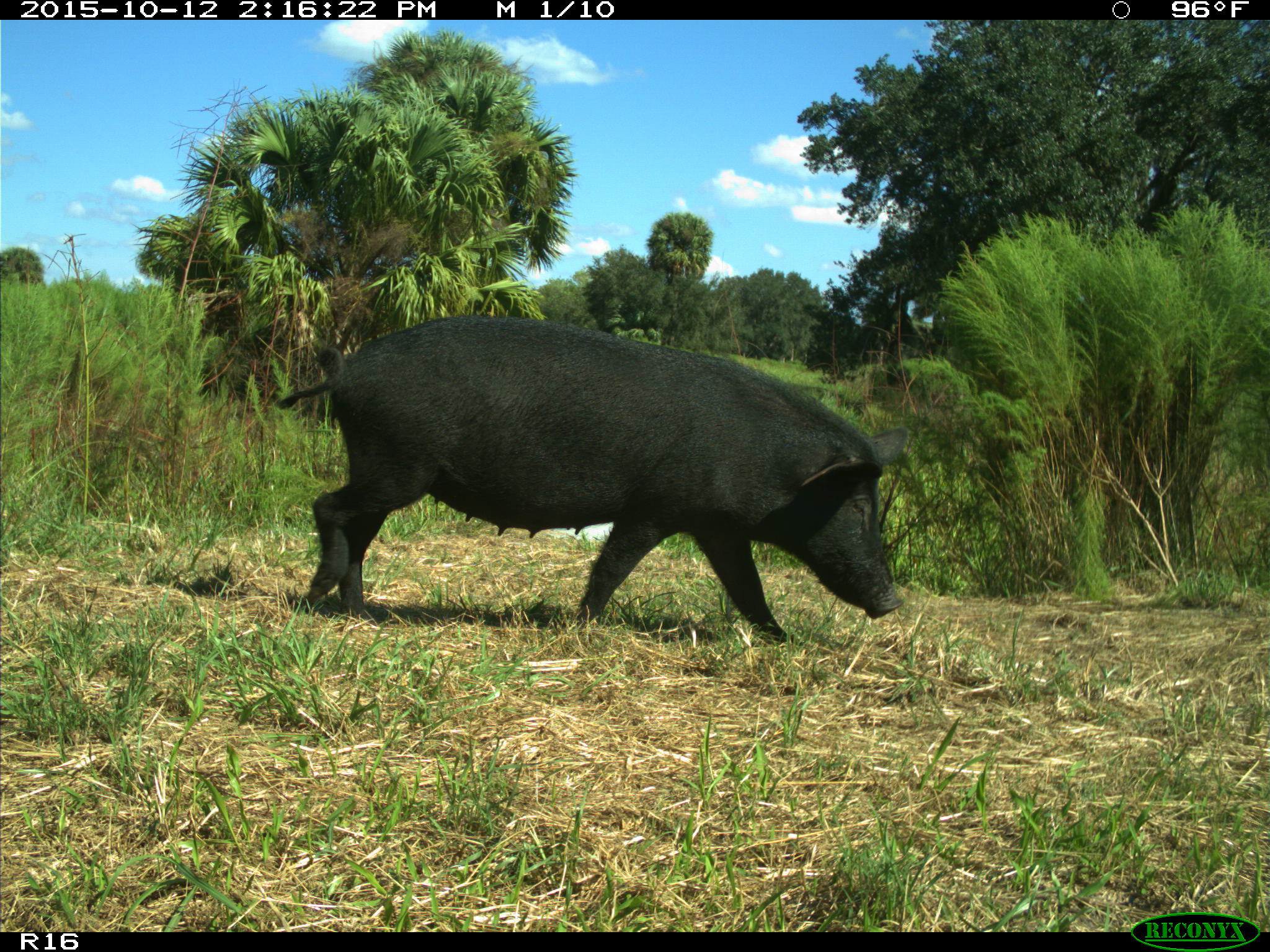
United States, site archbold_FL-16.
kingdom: Animalia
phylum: Chordata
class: Mammalia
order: Artiodactyla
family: Suidae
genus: Sus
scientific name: Sus scrofa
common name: wild boar